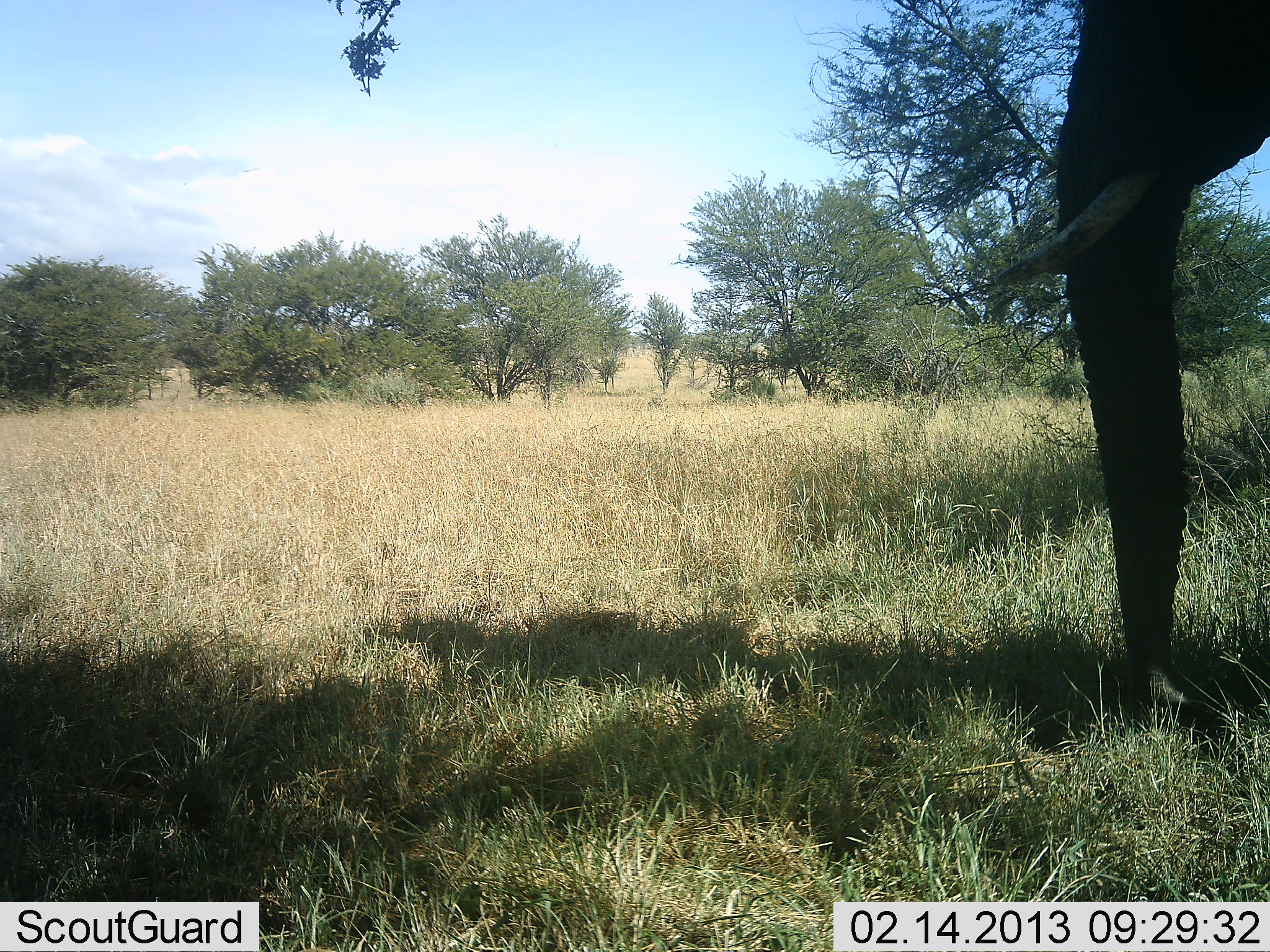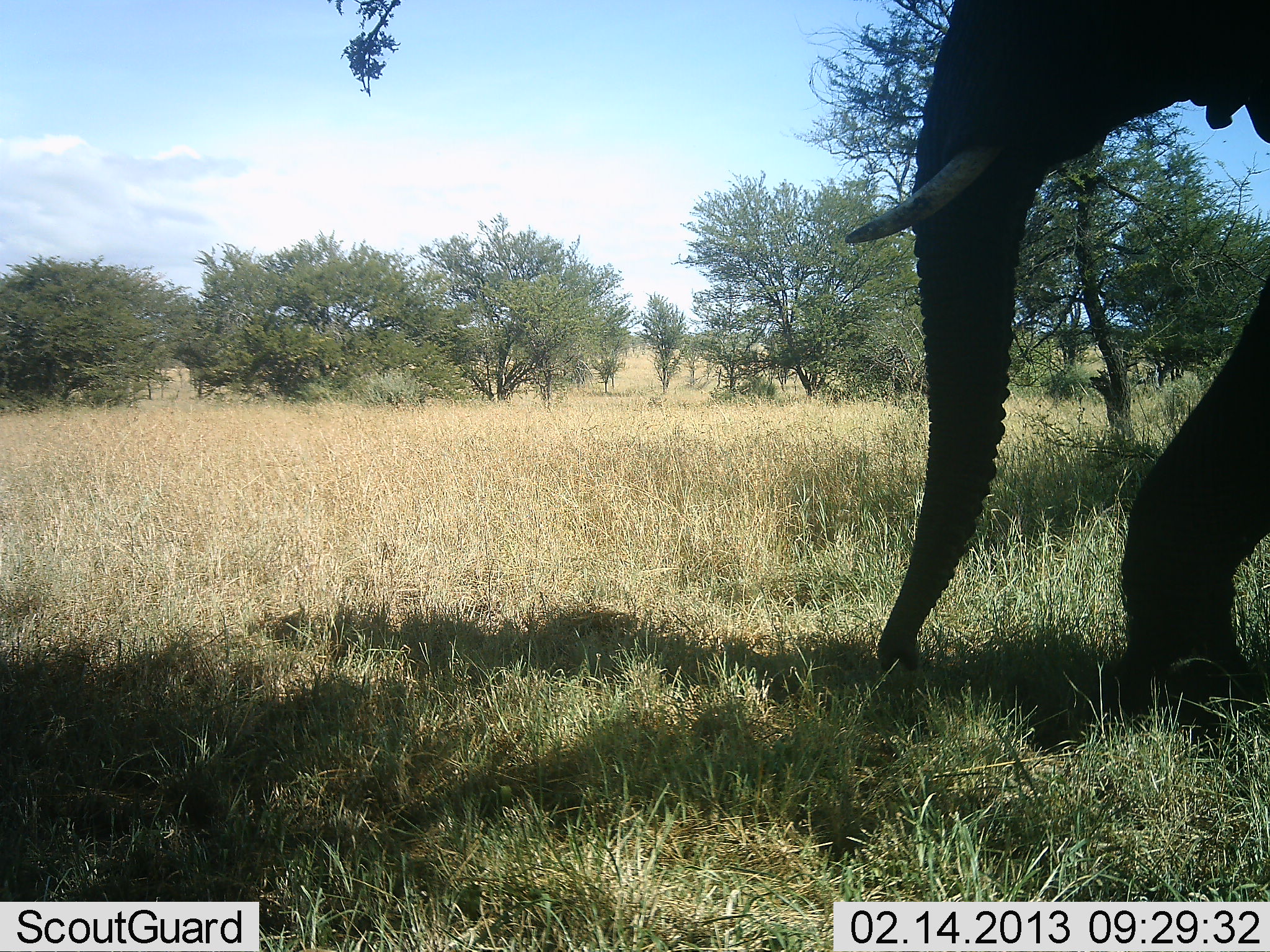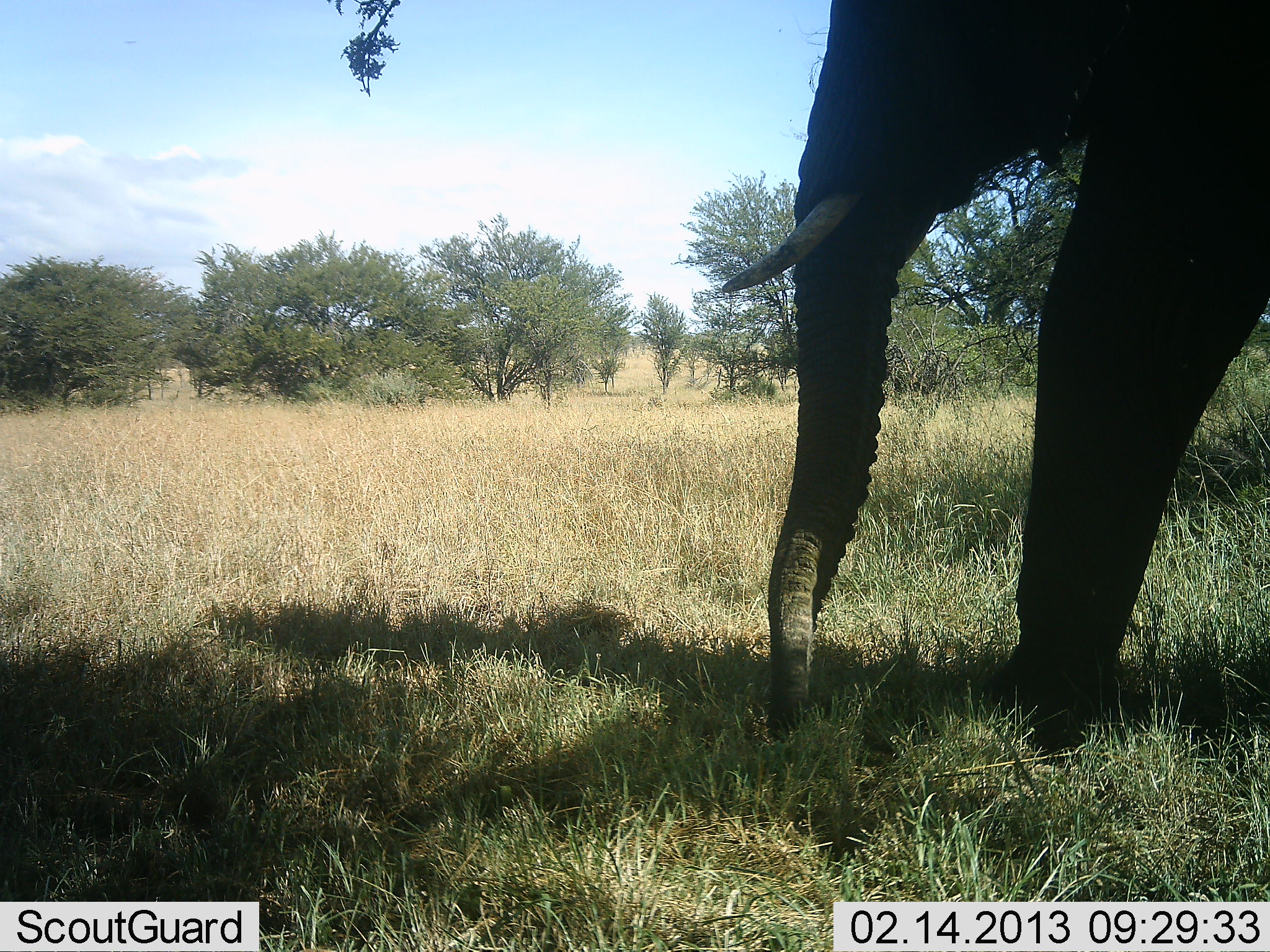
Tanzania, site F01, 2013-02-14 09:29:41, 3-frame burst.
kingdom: Animalia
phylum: Chordata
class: Mammalia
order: Proboscidea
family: Elephantidae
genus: Loxodonta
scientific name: Loxodonta africana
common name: african bush elephant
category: elephant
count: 1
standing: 0%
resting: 0%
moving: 95%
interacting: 0%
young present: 0%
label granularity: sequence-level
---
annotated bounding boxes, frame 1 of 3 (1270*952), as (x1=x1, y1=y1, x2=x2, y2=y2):
animal: (x1=986, y1=0, x2=1270, y2=733)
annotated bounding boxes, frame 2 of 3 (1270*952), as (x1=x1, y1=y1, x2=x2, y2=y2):
animal: (x1=845, y1=0, x2=1270, y2=740)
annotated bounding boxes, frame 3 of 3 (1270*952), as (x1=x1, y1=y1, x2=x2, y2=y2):
animal: (x1=721, y1=0, x2=1270, y2=759)